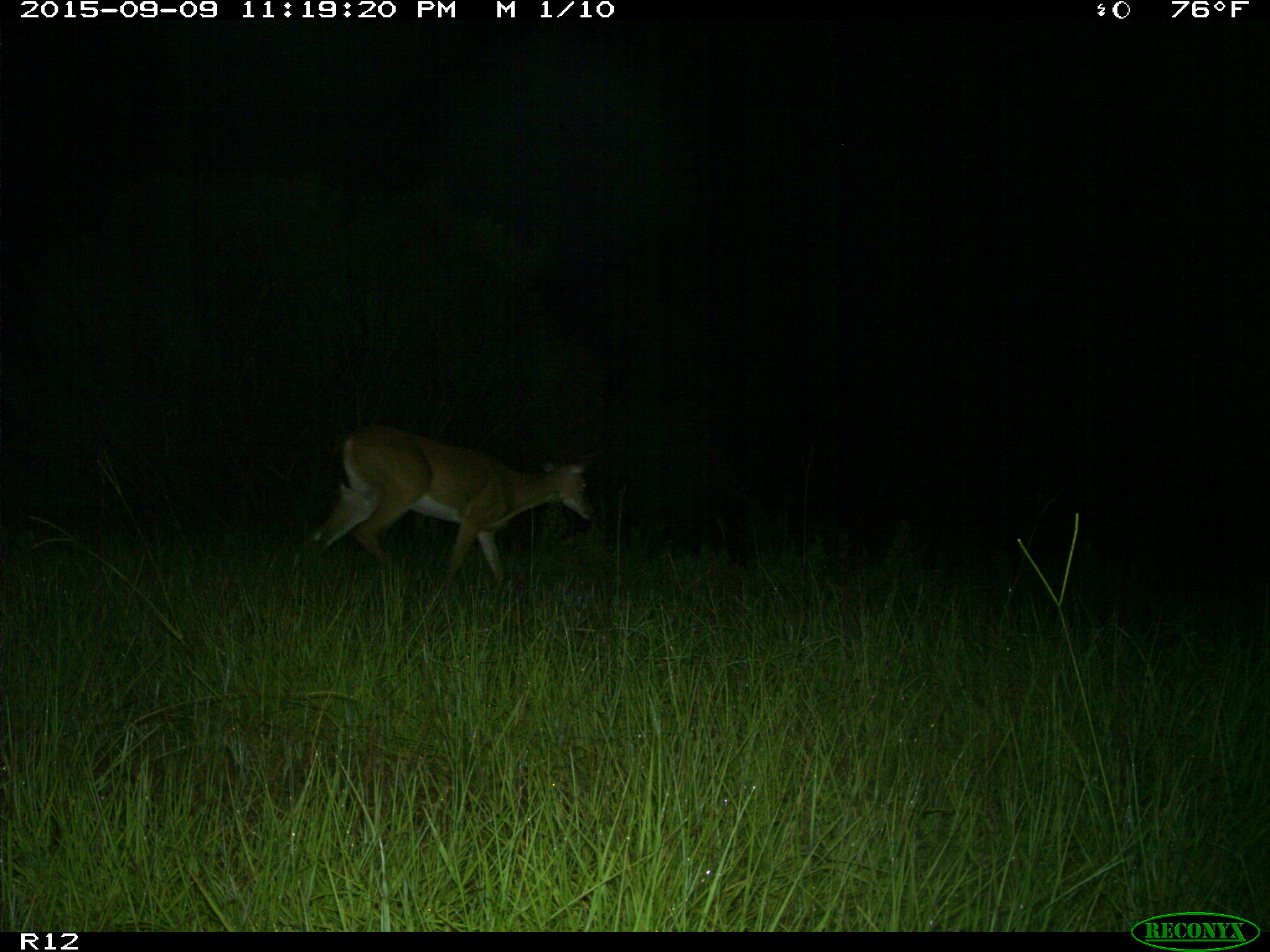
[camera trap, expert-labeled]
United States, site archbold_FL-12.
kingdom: Animalia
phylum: Chordata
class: Mammalia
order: Artiodactyla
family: Cervidae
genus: Odocoileus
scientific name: Odocoileus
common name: deer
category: unidentified deer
Unidentified deer (deer) (Odocoileus).